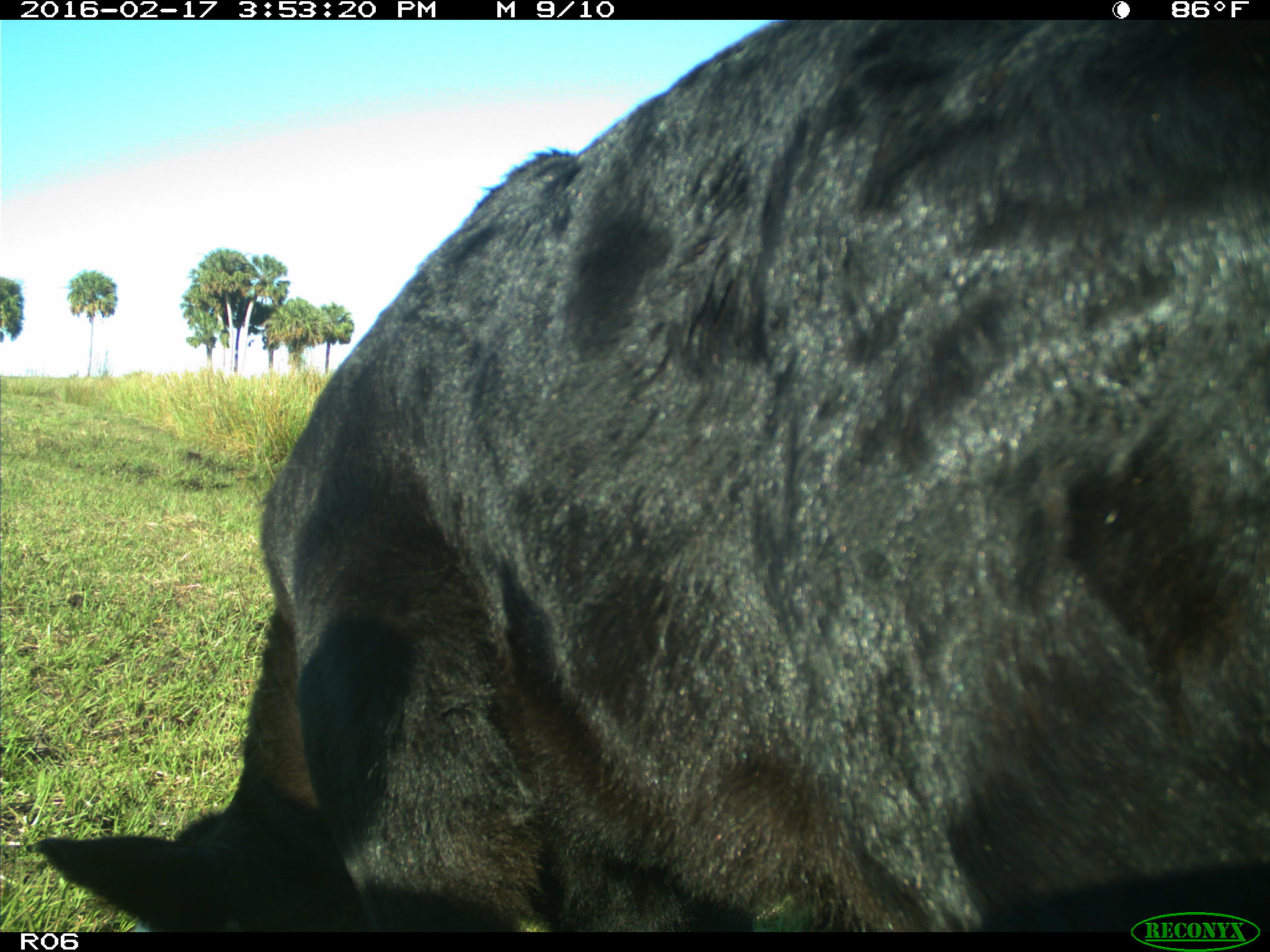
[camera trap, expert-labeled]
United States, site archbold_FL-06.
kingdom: Animalia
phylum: Chordata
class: Mammalia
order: Artiodactyla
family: Bovidae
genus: Bos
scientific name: Bos taurus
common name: domestic cow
Bos taurus (domestic cow).